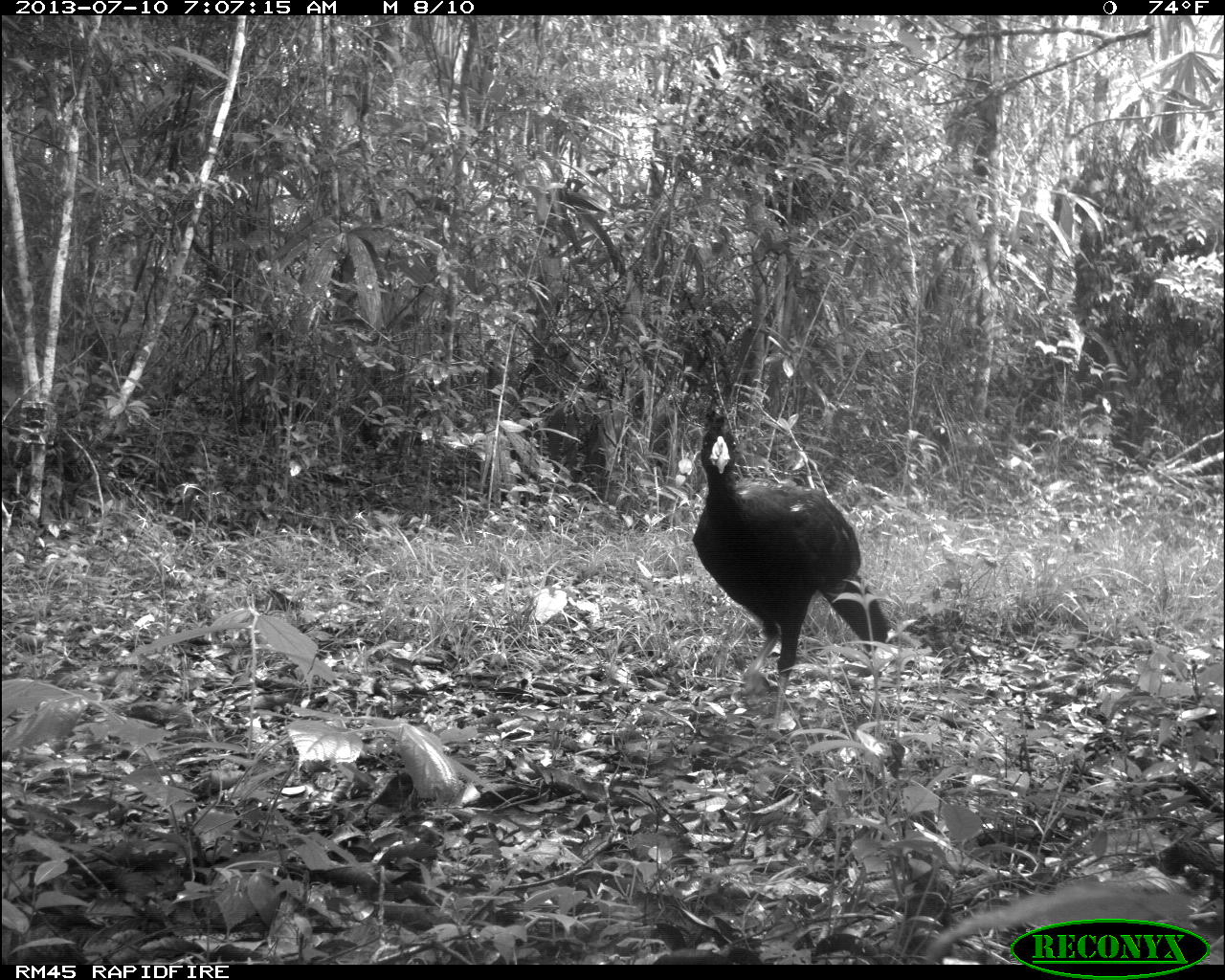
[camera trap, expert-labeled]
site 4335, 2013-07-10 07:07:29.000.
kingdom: Animalia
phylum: Chordata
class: Aves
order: Galliformes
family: Cracidae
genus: Crax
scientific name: Crax rubra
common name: great curassow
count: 1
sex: male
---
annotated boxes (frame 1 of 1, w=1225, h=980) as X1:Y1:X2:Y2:
crax rubra: 692:409:890:745